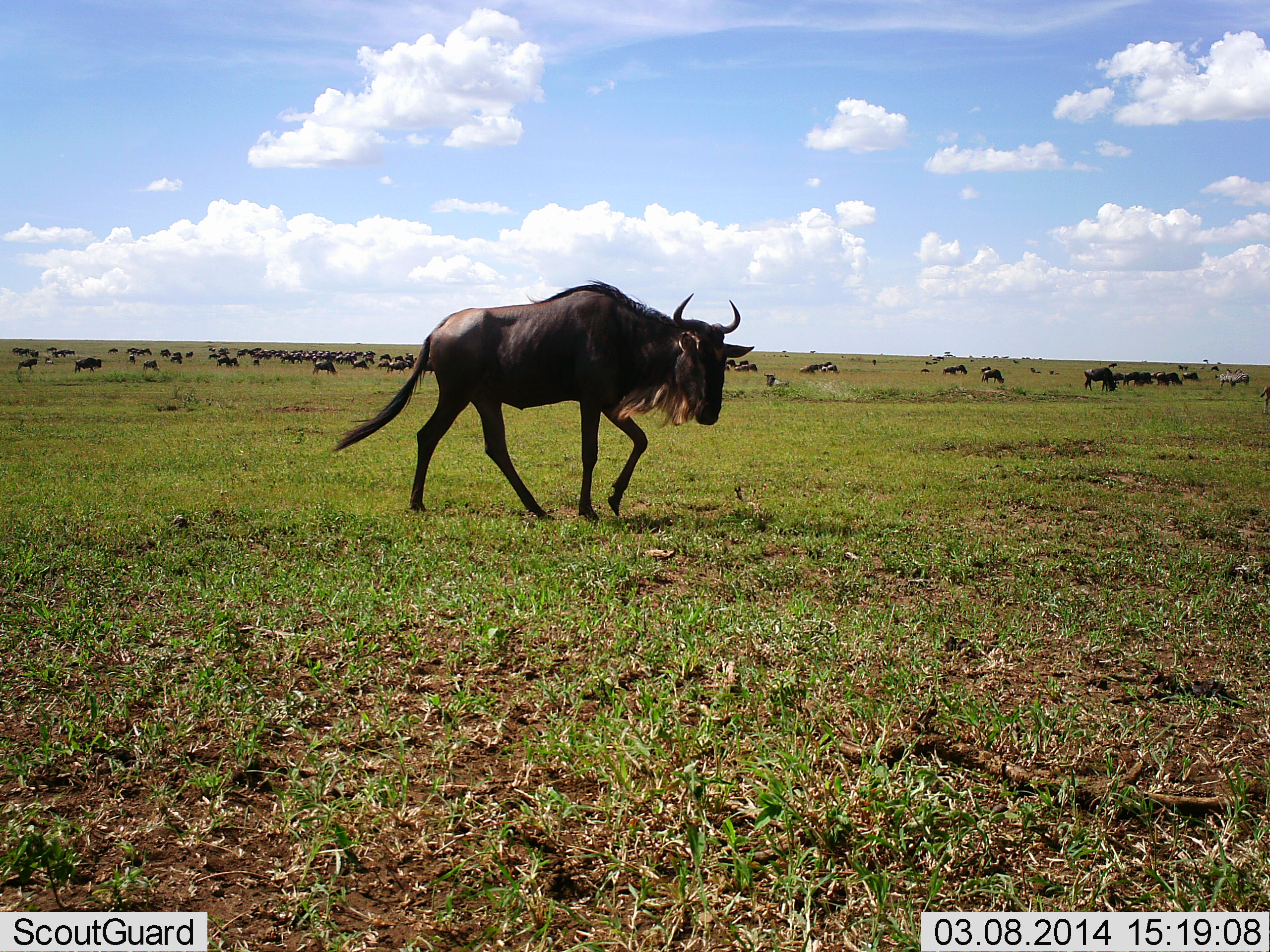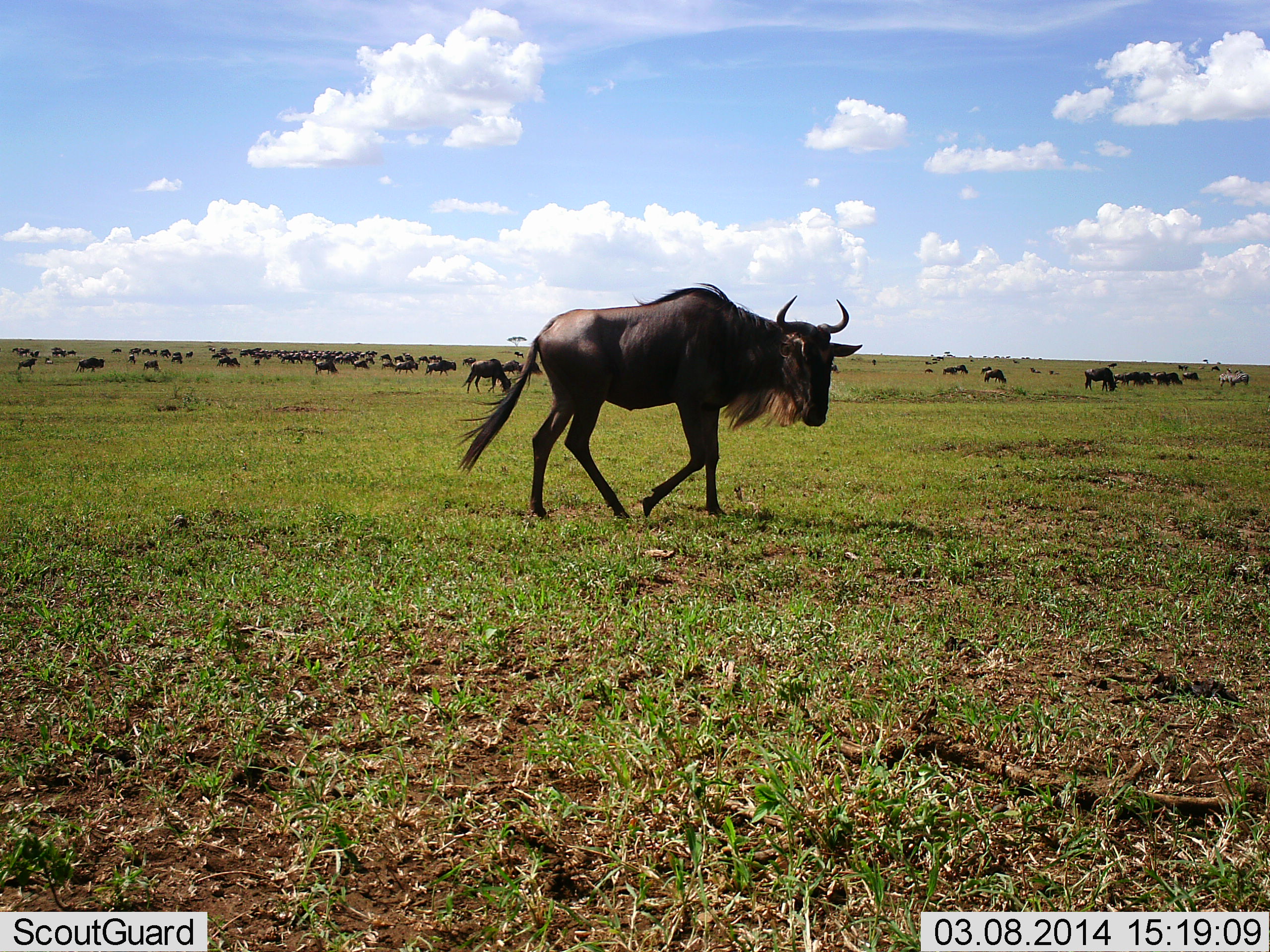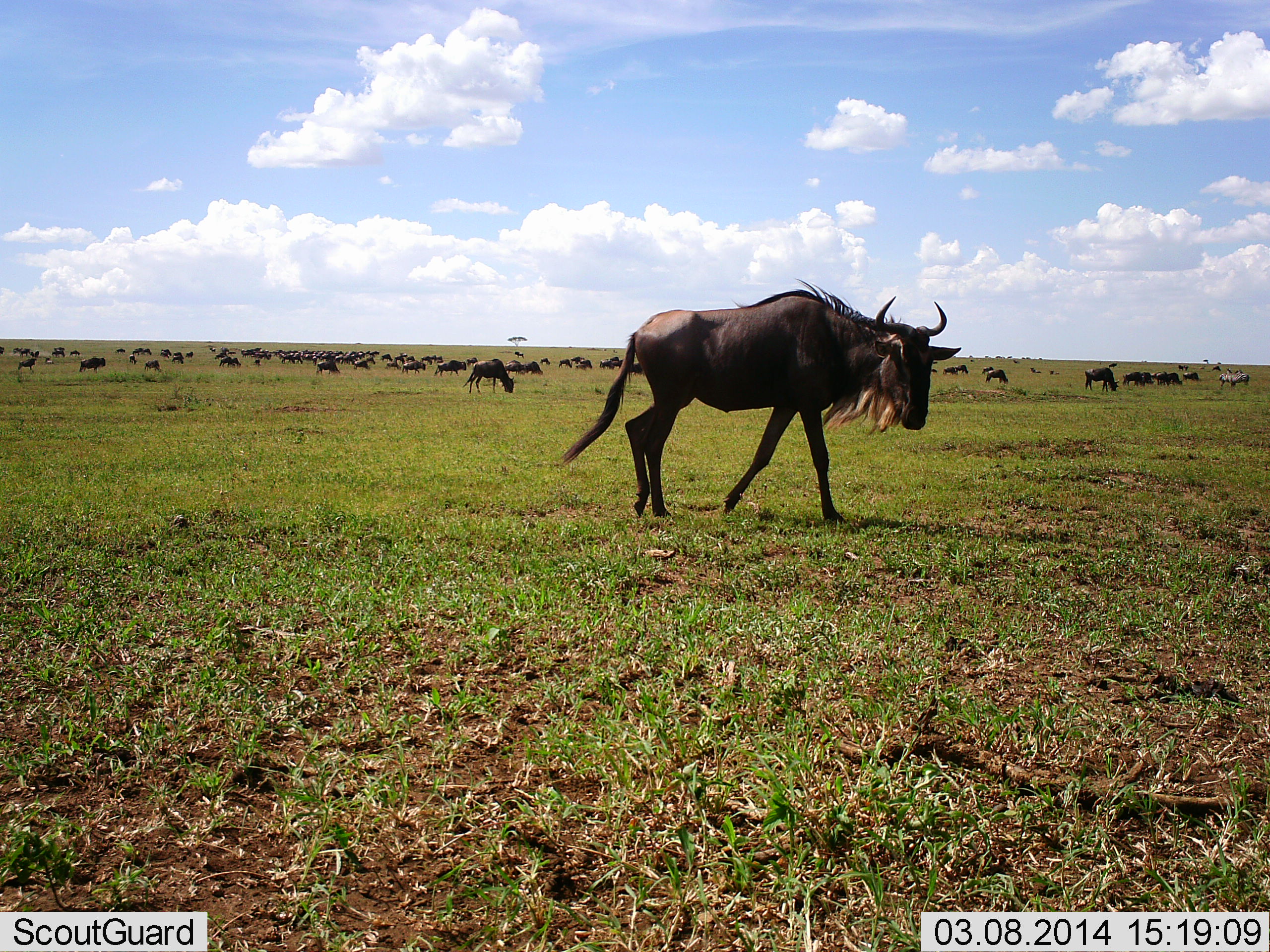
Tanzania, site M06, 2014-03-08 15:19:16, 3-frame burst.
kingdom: Animalia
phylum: Chordata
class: Mammalia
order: Artiodactyla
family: Bovidae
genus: Connochaetes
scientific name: Connochaetes taurinus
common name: blue wildebeest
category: wildebeest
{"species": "wildebeest (blue wildebeest) (Connochaetes taurinus)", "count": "51+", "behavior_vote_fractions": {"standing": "55%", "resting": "9%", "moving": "82%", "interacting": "0%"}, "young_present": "0%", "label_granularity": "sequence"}